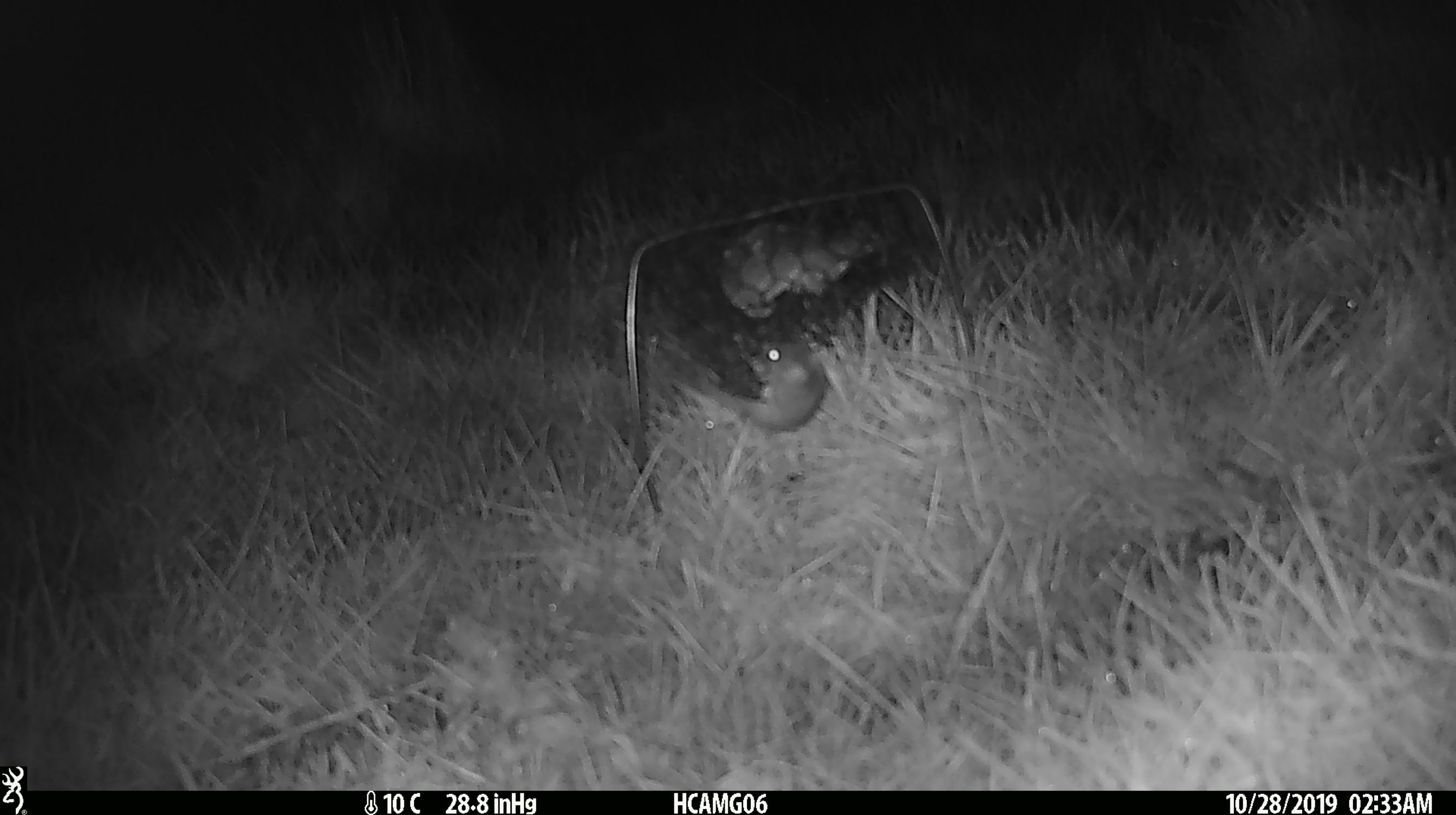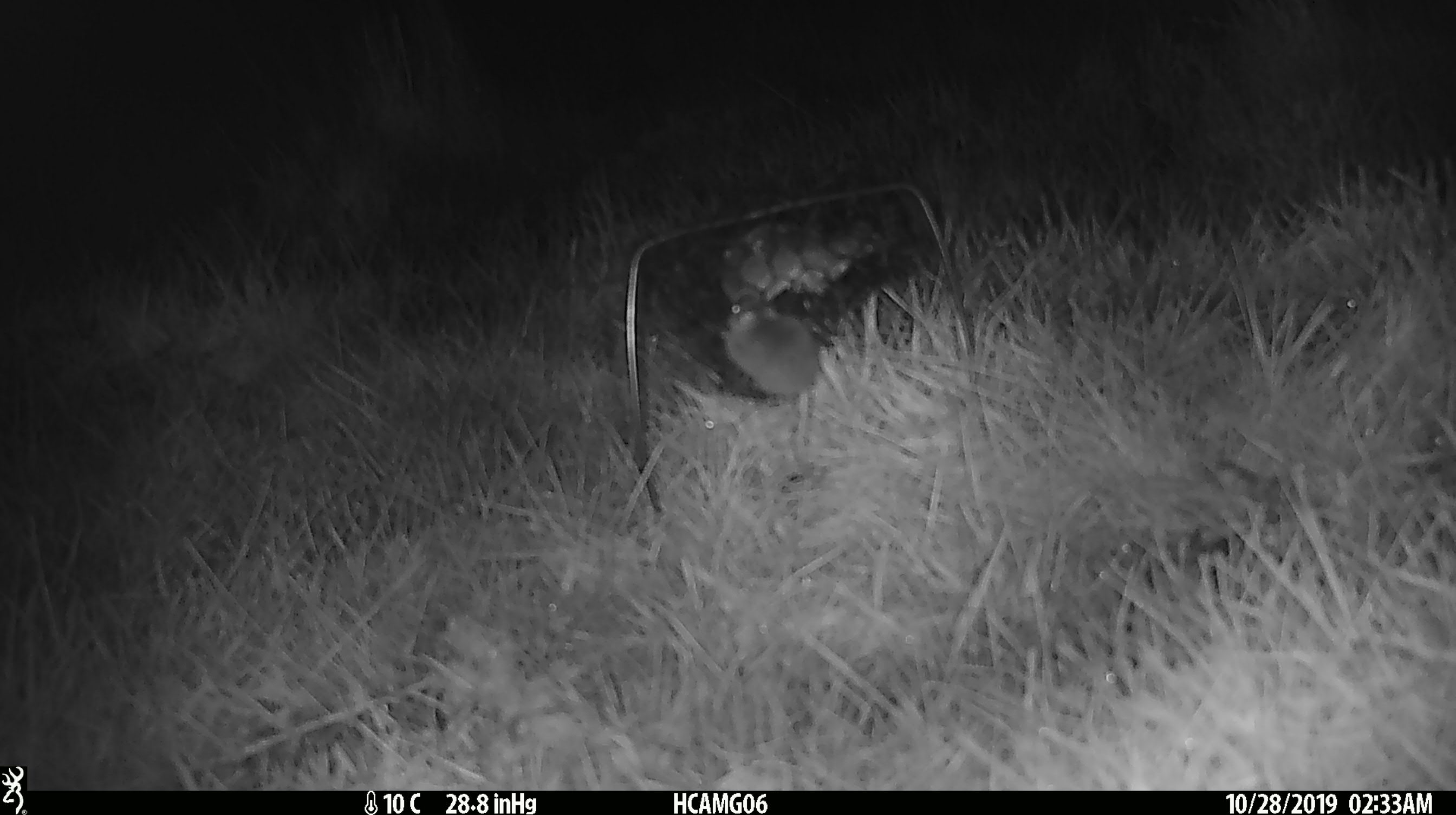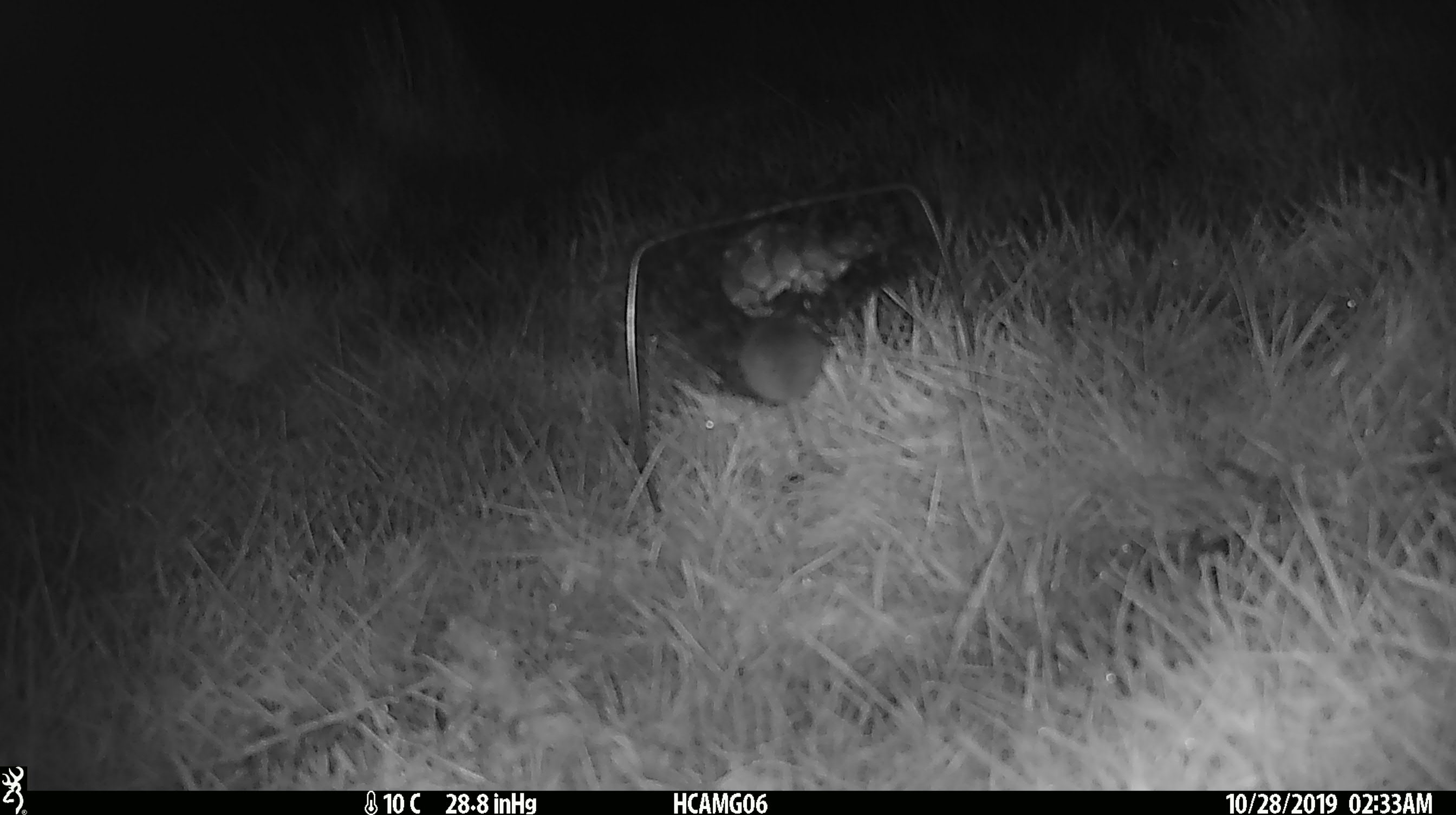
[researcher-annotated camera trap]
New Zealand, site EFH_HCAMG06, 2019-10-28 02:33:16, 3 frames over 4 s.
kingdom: Animalia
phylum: Chordata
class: Mammalia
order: Rodentia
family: Muridae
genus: Mus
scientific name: Mus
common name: mouse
Mouse (Mus).